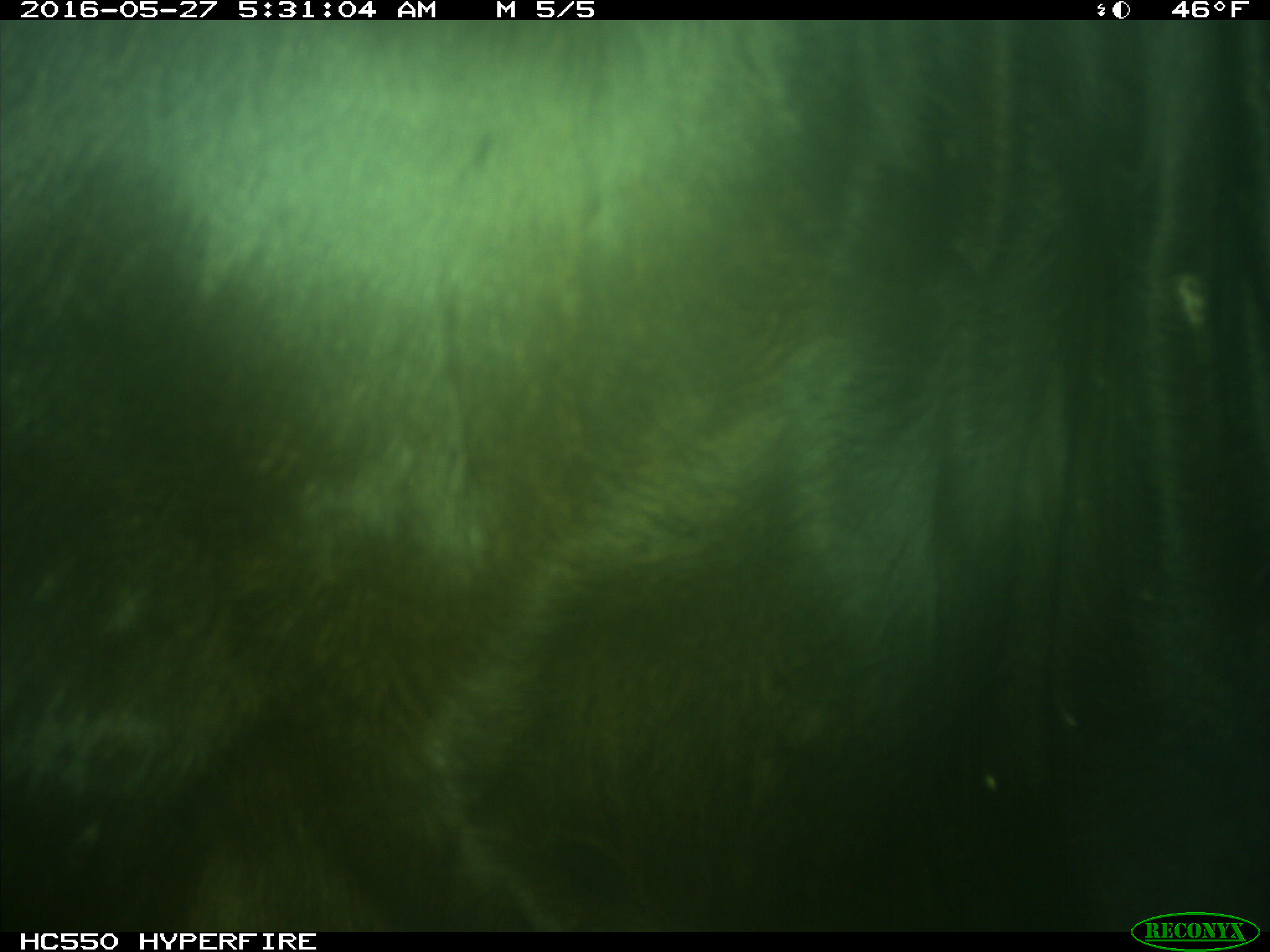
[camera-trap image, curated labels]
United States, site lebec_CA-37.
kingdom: Animalia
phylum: Chordata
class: Mammalia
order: Artiodactyla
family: Bovidae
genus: Bos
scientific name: Bos taurus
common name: domestic cow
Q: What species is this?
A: Bos taurus (domestic cow).